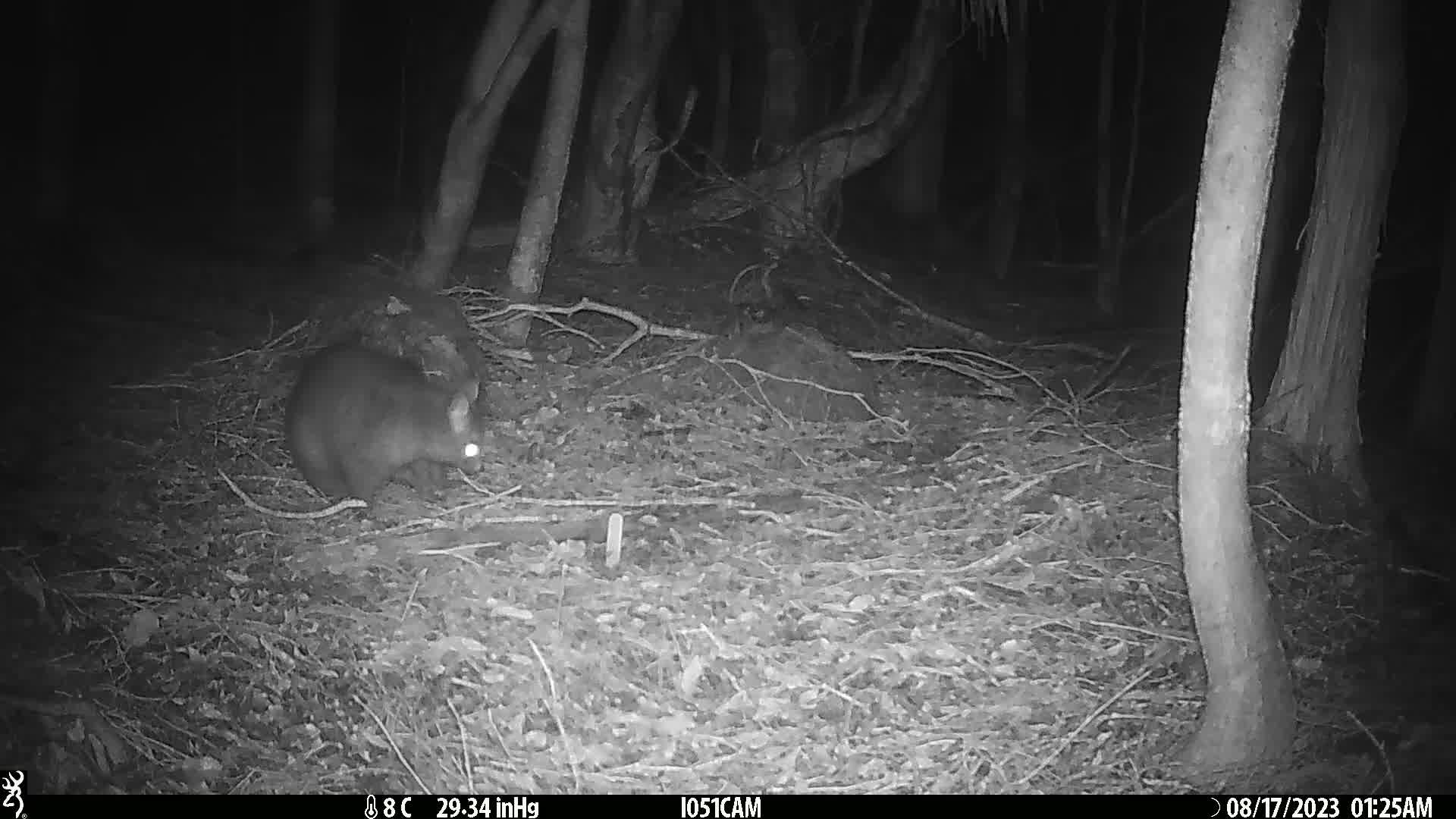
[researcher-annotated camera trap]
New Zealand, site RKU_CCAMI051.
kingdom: Animalia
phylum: Chordata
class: Mammalia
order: Diprotodontia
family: Phalangeridae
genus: Trichosurus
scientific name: Trichosurus vulpecula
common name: common brushtail possum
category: possum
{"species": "possum (common brushtail possum) (Trichosurus vulpecula)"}